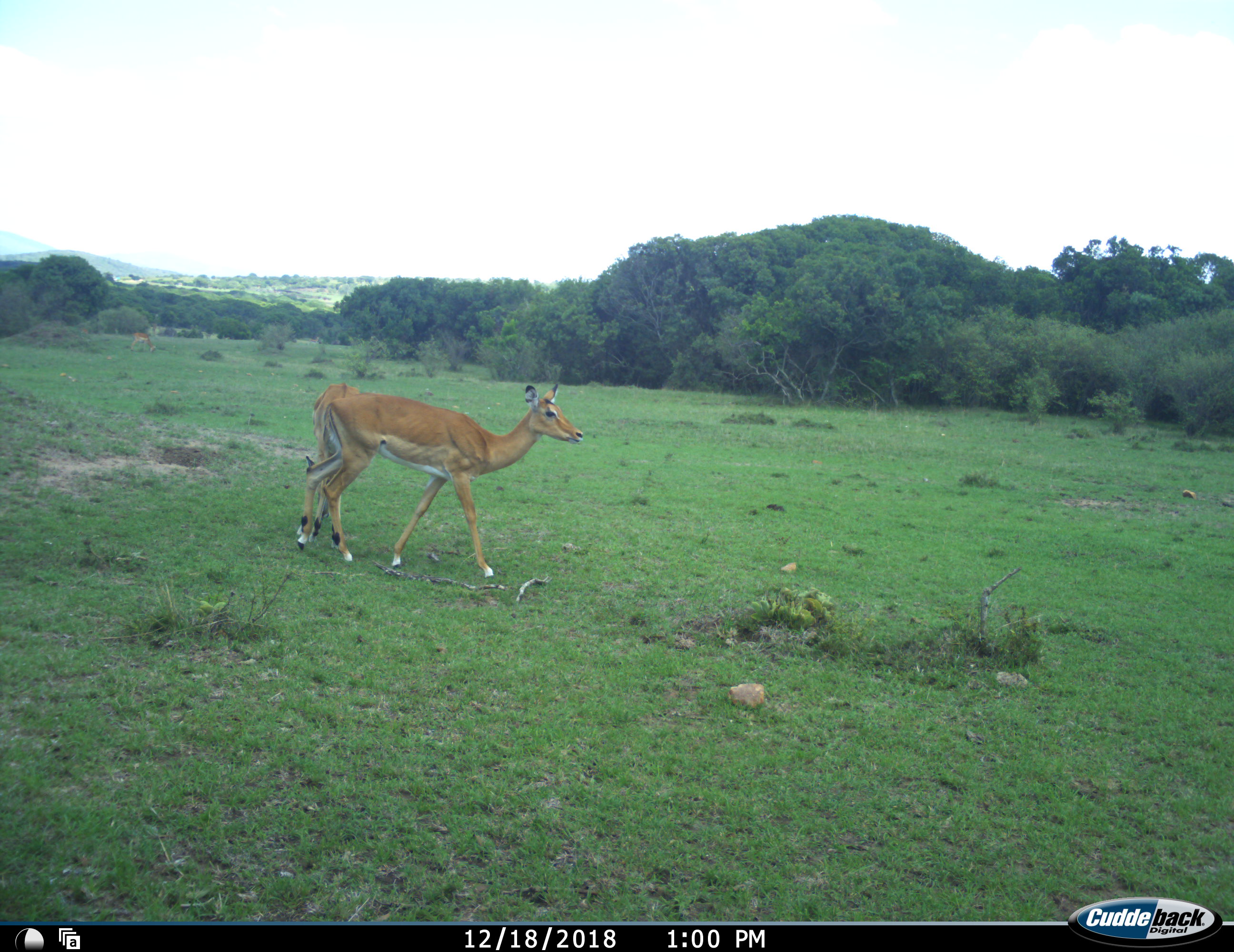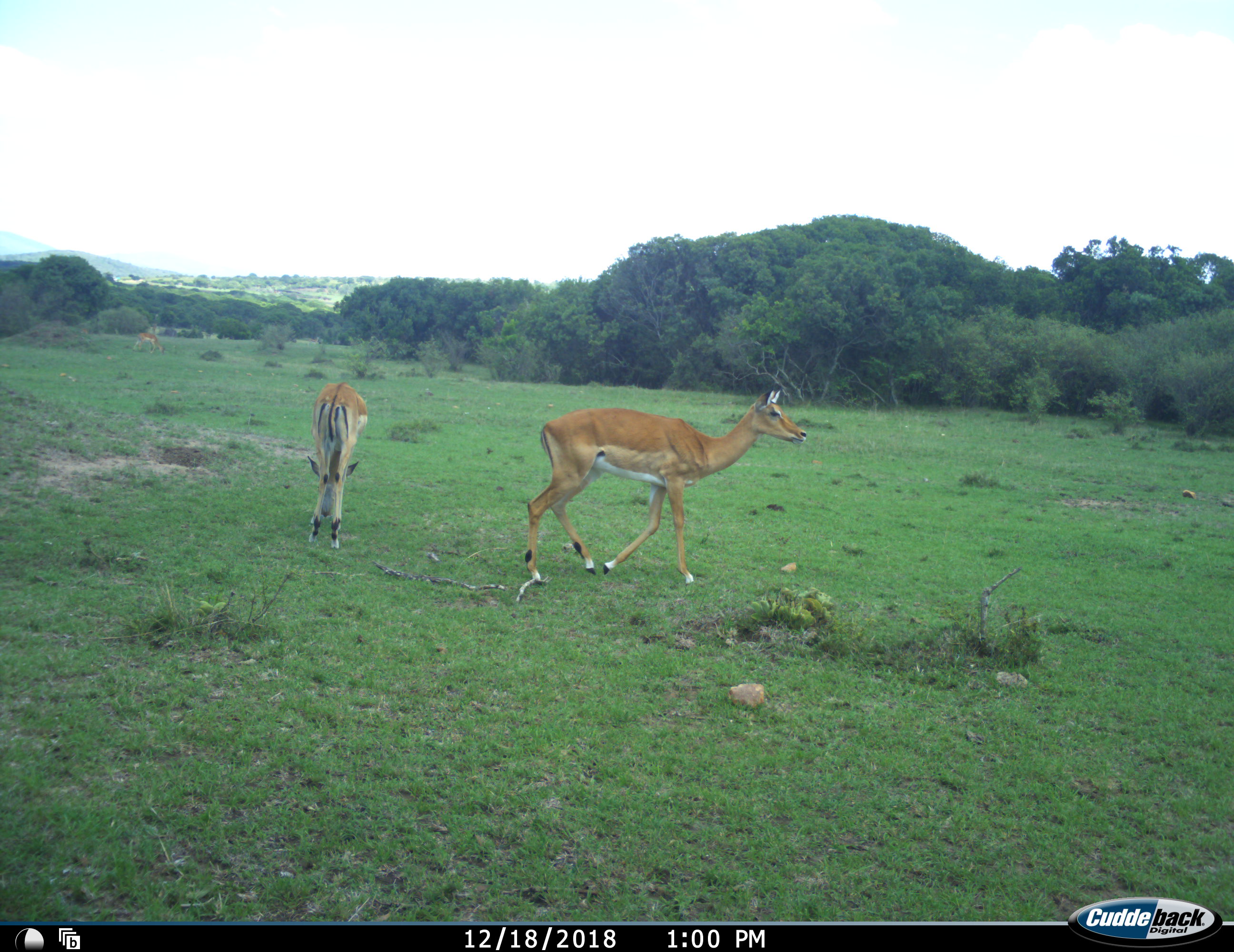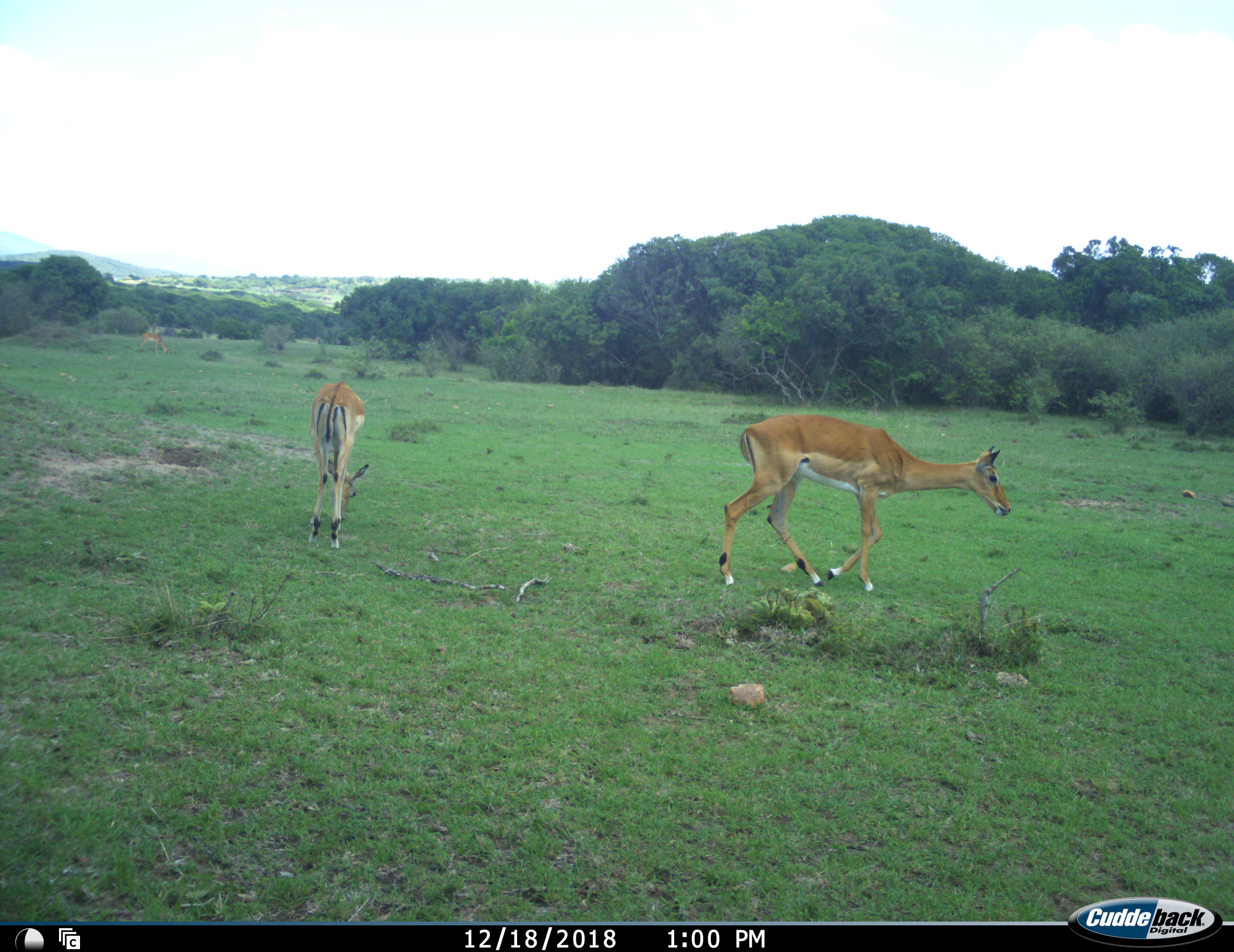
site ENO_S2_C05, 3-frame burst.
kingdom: Animalia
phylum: Chordata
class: Mammalia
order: Artiodactyla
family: Bovidae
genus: Aepyceros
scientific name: Aepyceros melampus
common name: impala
Impala (Aepyceros melampus), count 3. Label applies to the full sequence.